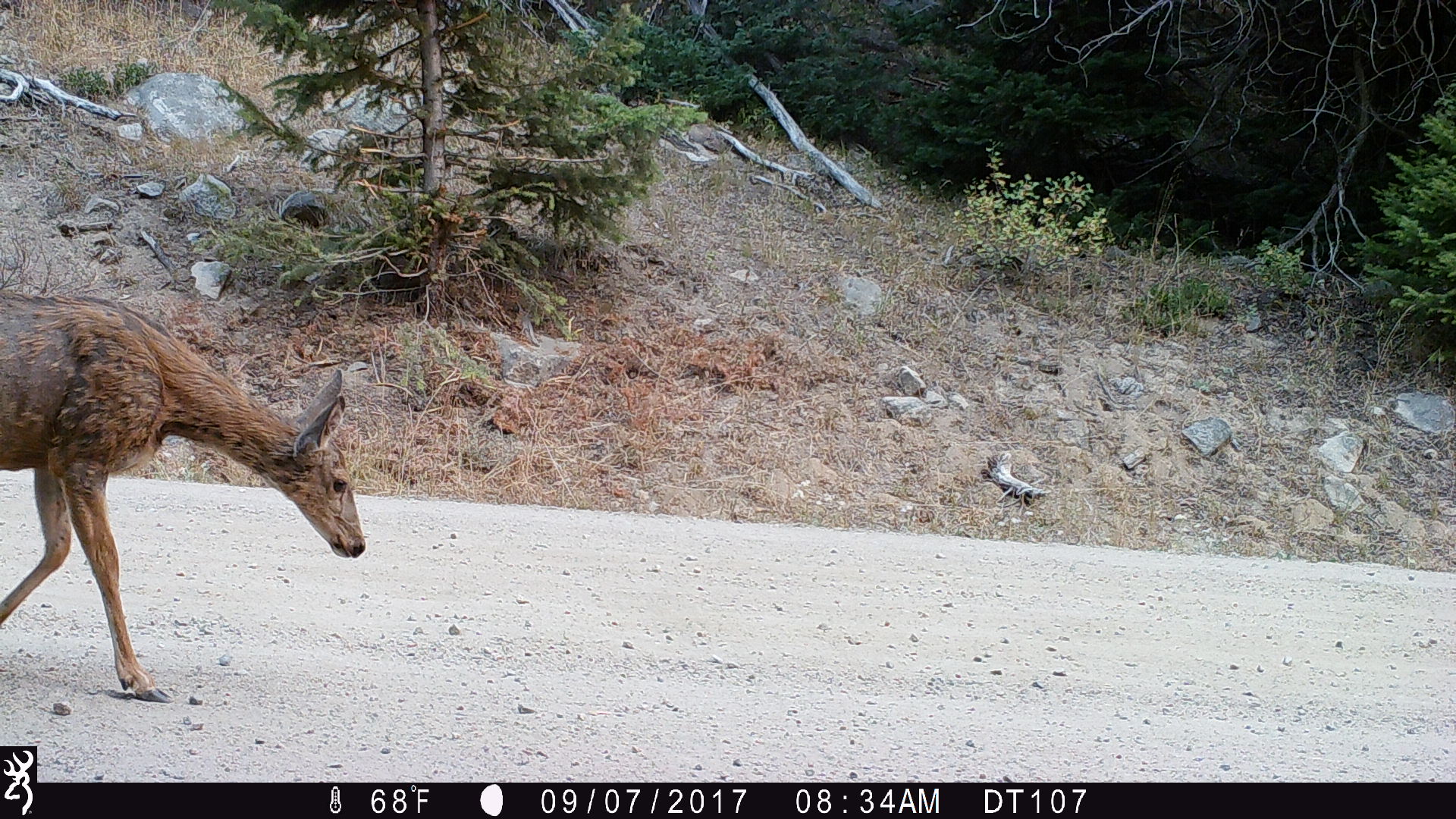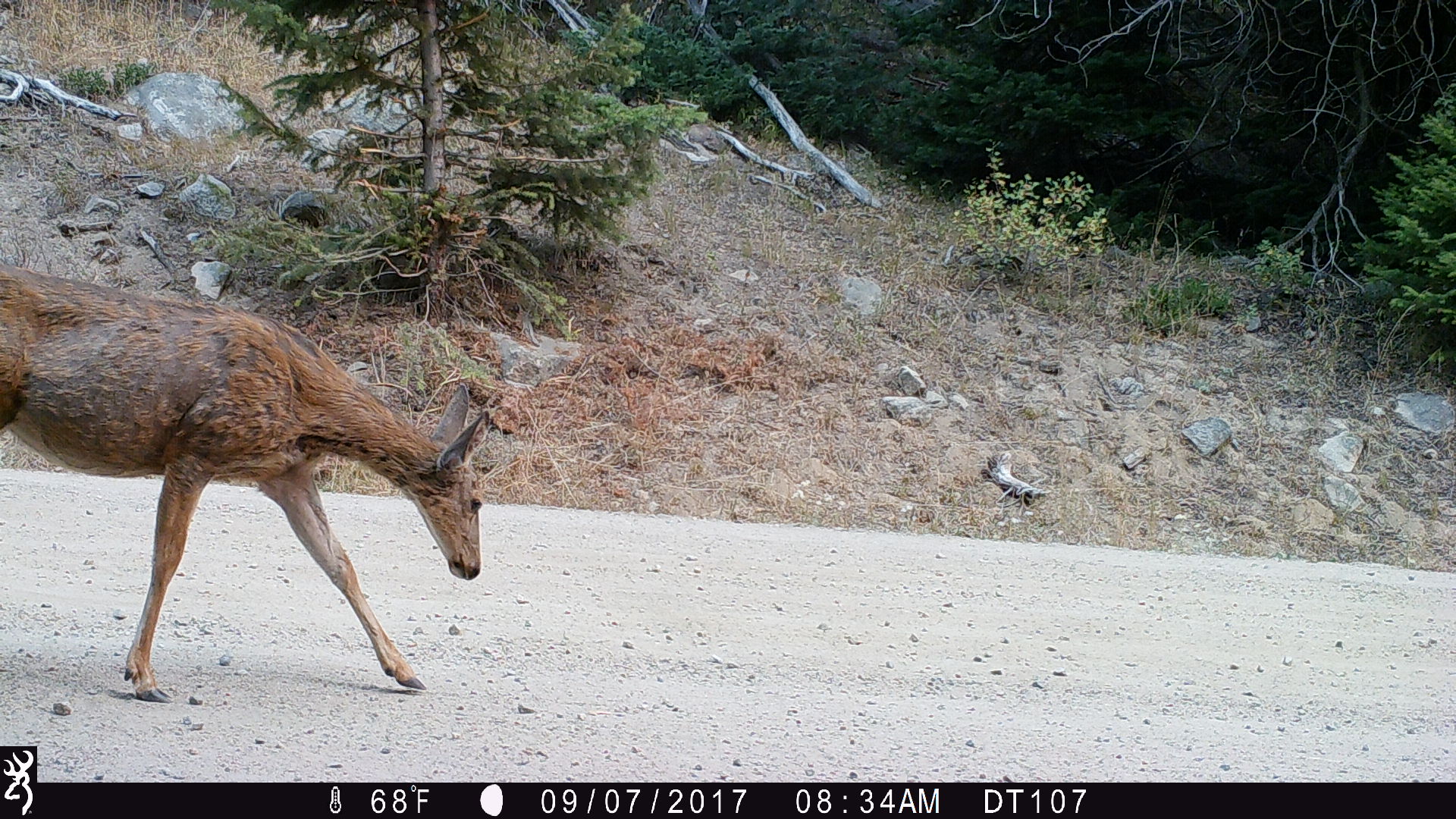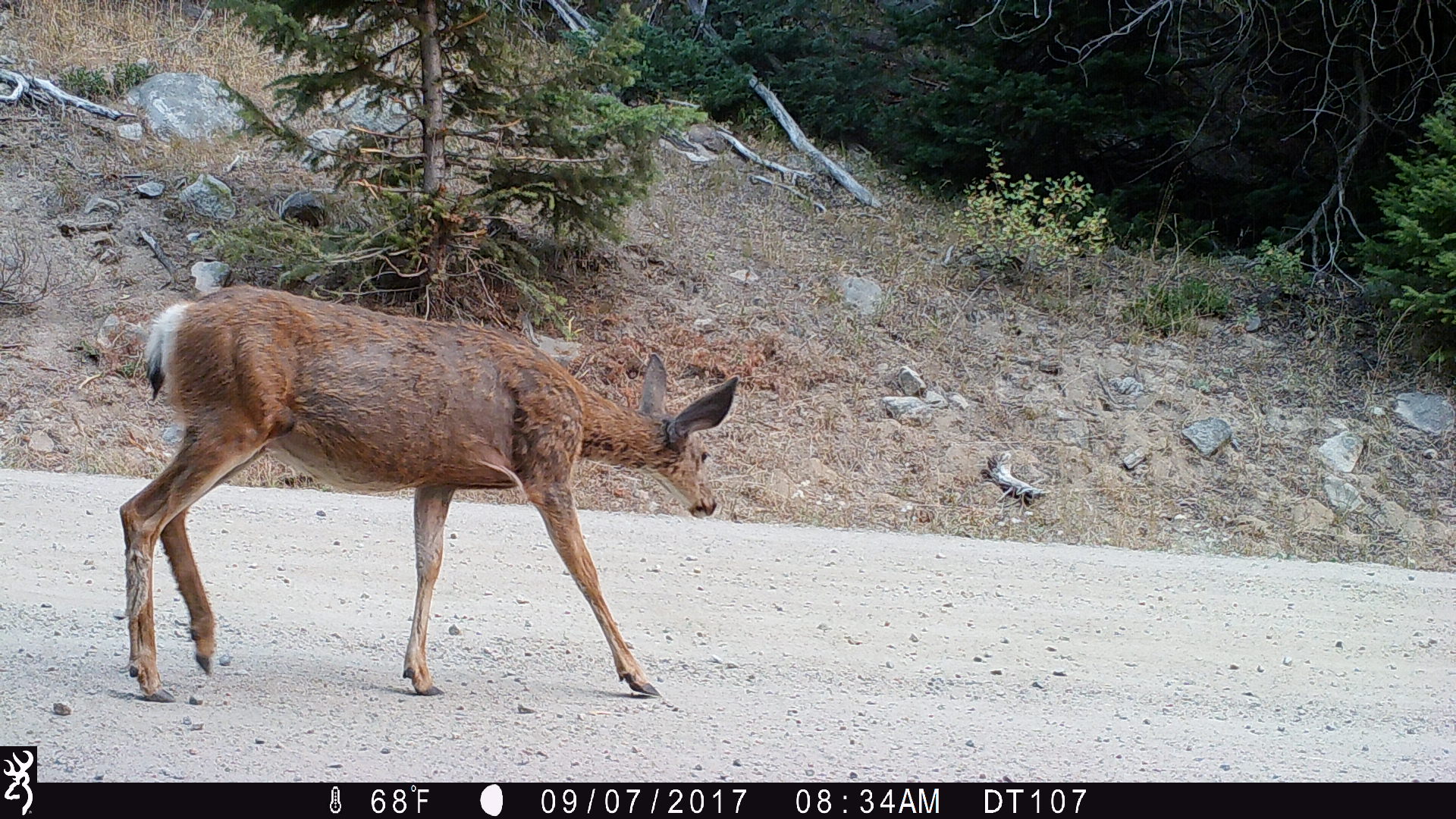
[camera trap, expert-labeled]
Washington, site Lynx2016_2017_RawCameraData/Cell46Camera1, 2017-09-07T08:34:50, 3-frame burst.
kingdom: Animalia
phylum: Chordata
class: Mammalia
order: Artiodactyla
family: Cervidae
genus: Odocoileus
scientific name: Odocoileus hemionus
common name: mule deer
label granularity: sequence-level